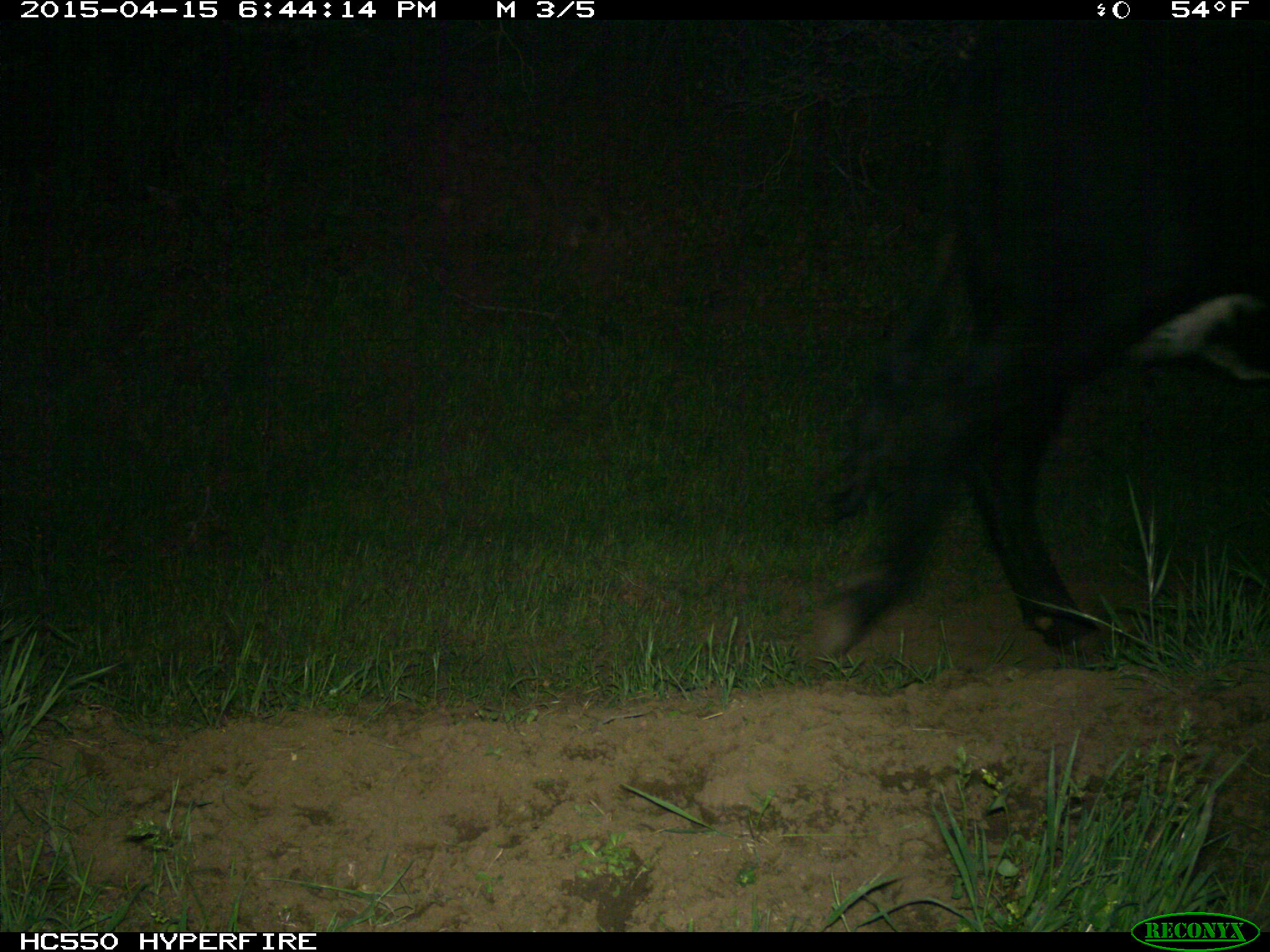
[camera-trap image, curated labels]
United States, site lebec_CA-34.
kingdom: Animalia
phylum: Chordata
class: Mammalia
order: Artiodactyla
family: Bovidae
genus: Bos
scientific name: Bos taurus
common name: domestic cow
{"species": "Bos taurus (domestic cow)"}